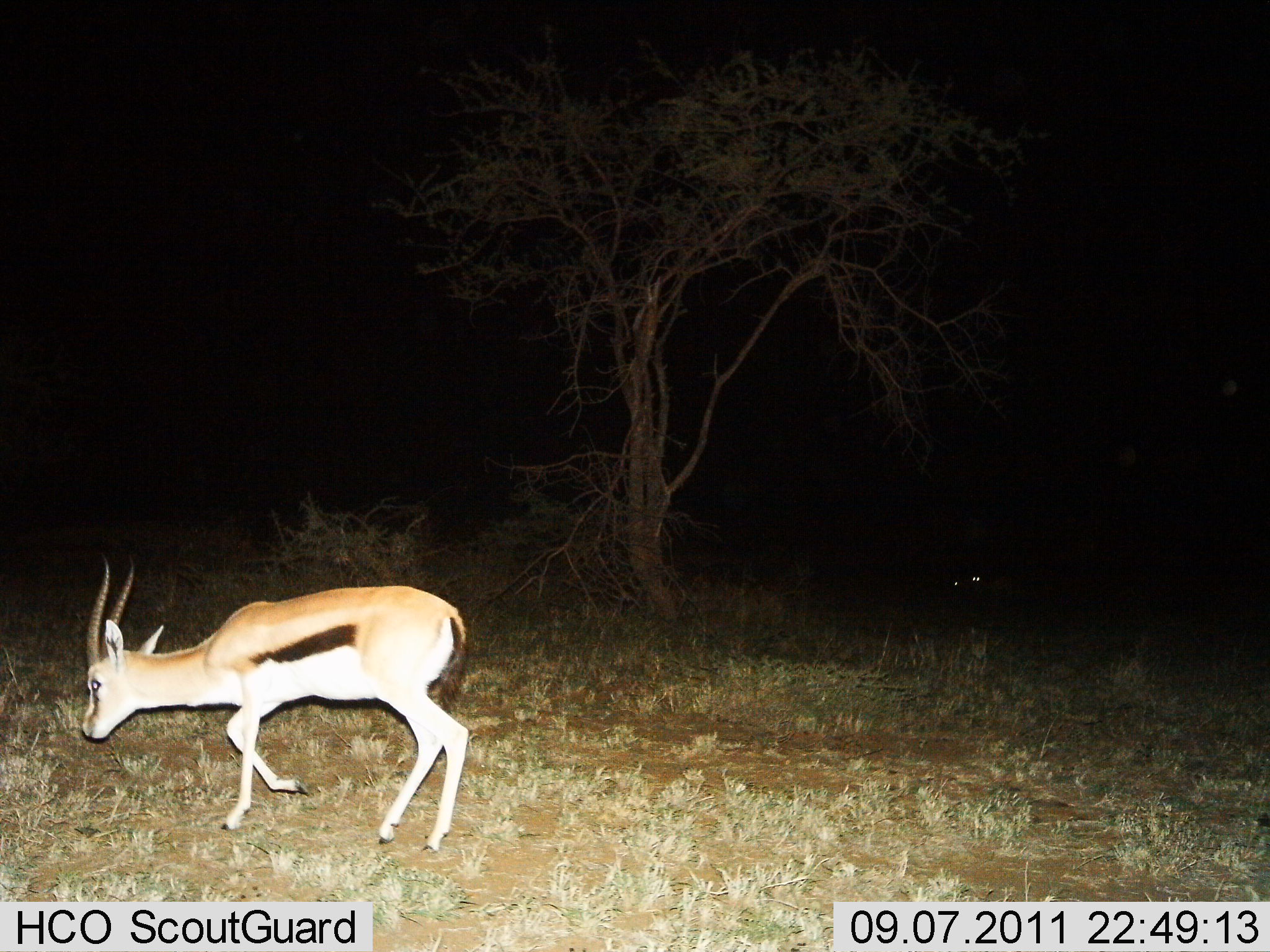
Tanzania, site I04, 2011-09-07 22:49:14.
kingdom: Animalia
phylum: Chordata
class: Mammalia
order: Artiodactyla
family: Bovidae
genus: Eudorcas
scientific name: Eudorcas thomsonii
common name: thomson's gazelle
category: gazellethomsons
Gazellethomsons (thomson's gazelle) (Eudorcas thomsonii), count 1. Behavior (volunteer vote fractions): standing 8%, resting 0%, moving 85%, interacting 0%. Young present (vote fraction): 0%. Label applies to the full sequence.